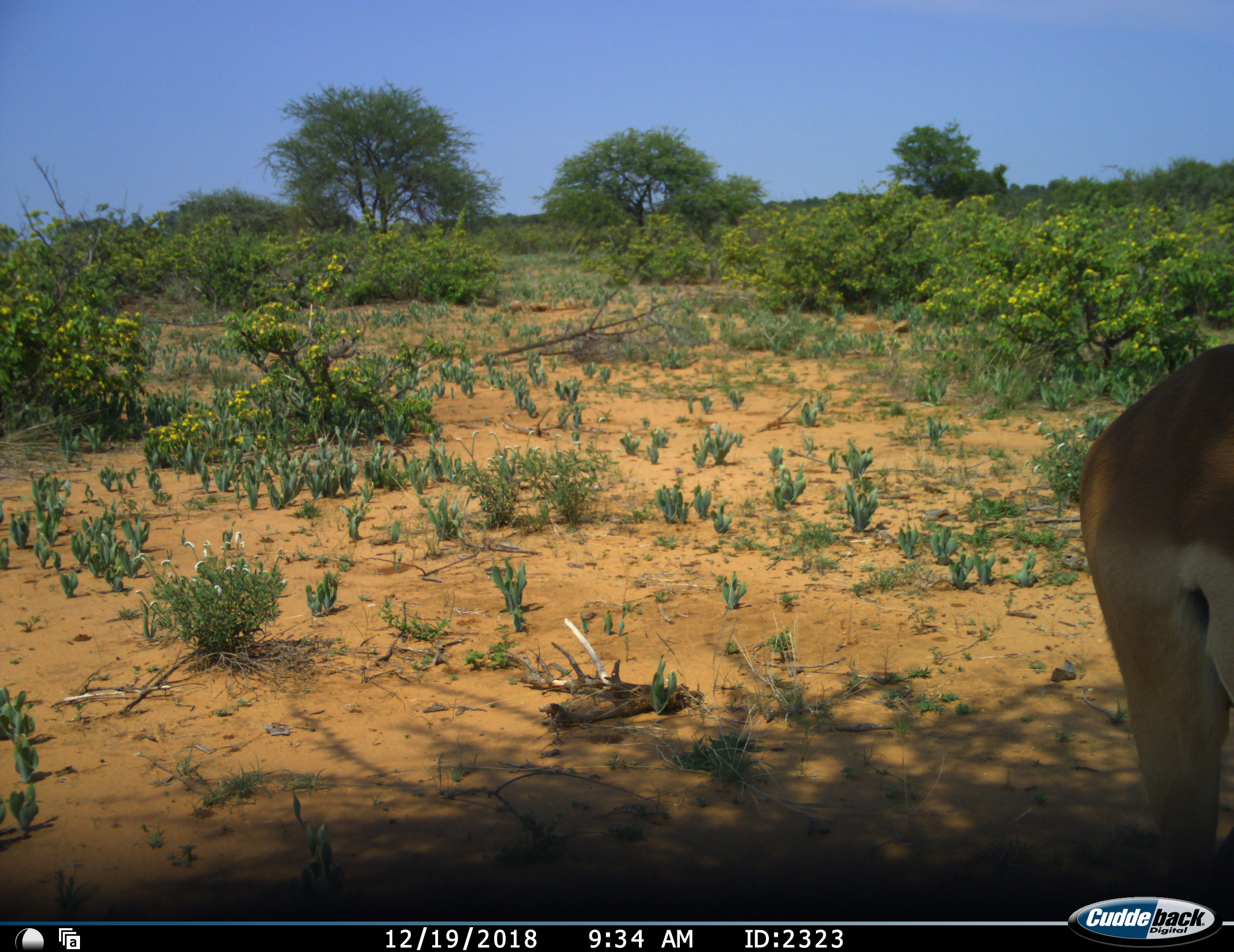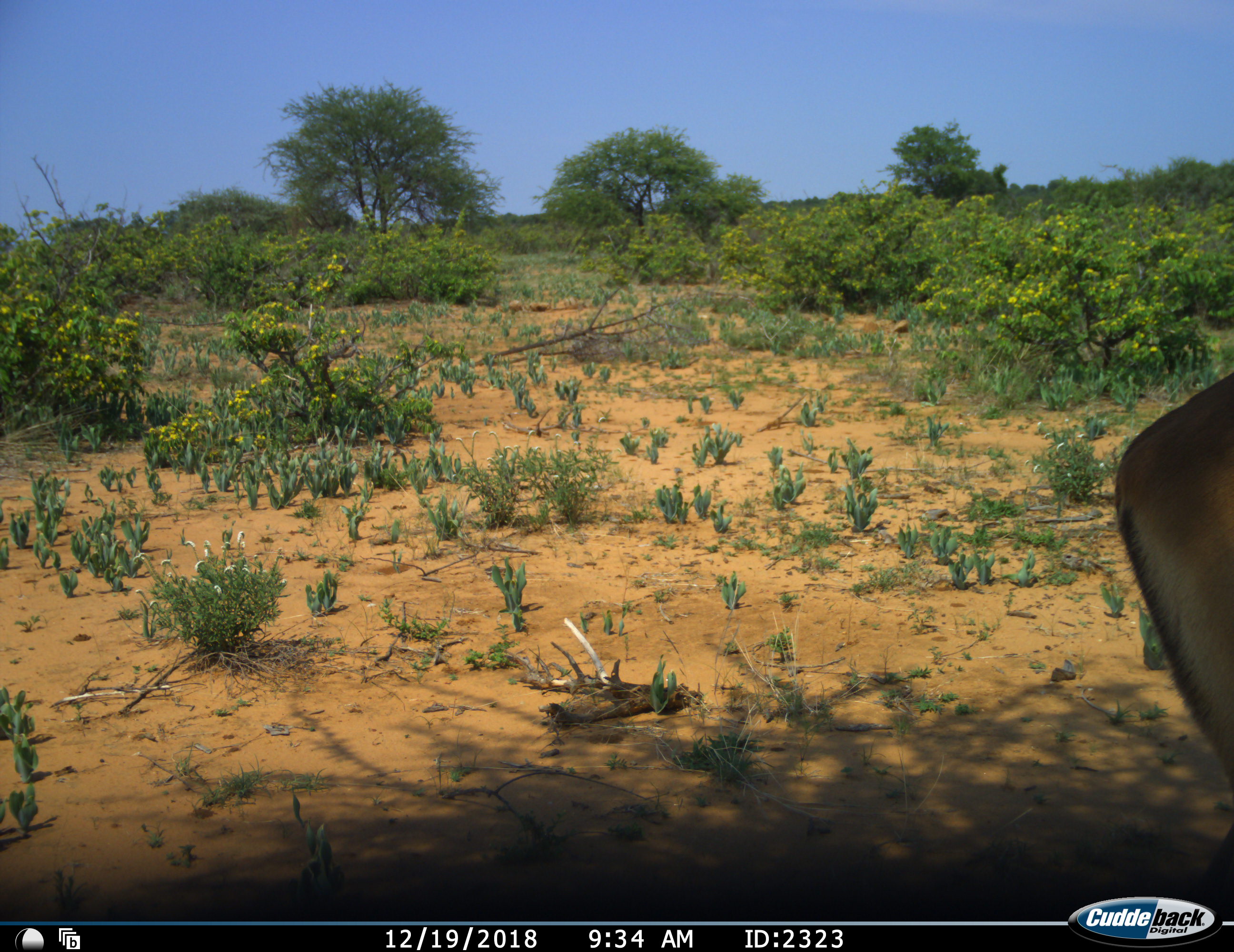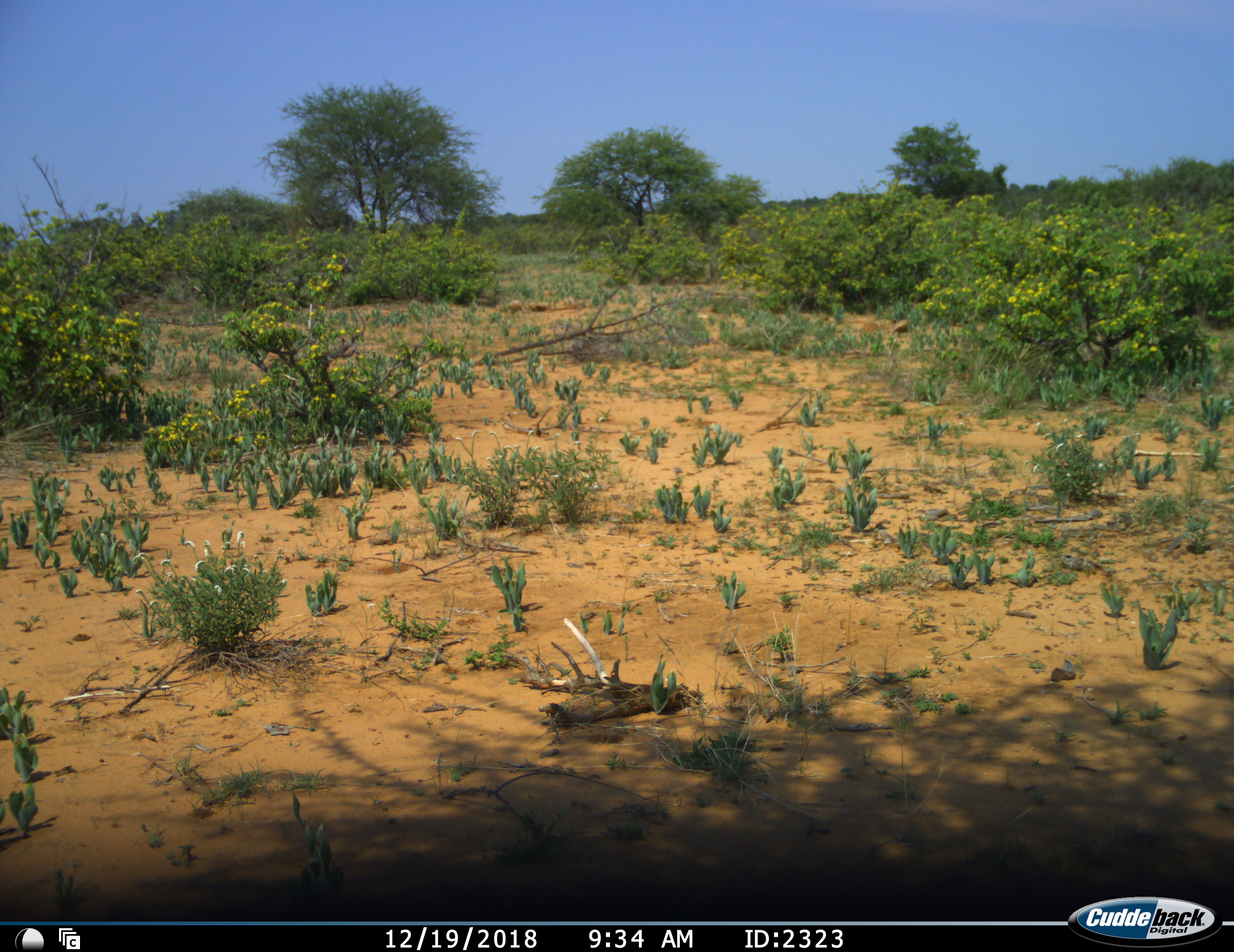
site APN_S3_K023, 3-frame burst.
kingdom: Animalia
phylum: Chordata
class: Mammalia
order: Artiodactyla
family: Bovidae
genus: Aepyceros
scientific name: Aepyceros melampus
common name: impala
Impala (Aepyceros melampus), count 1. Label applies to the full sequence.